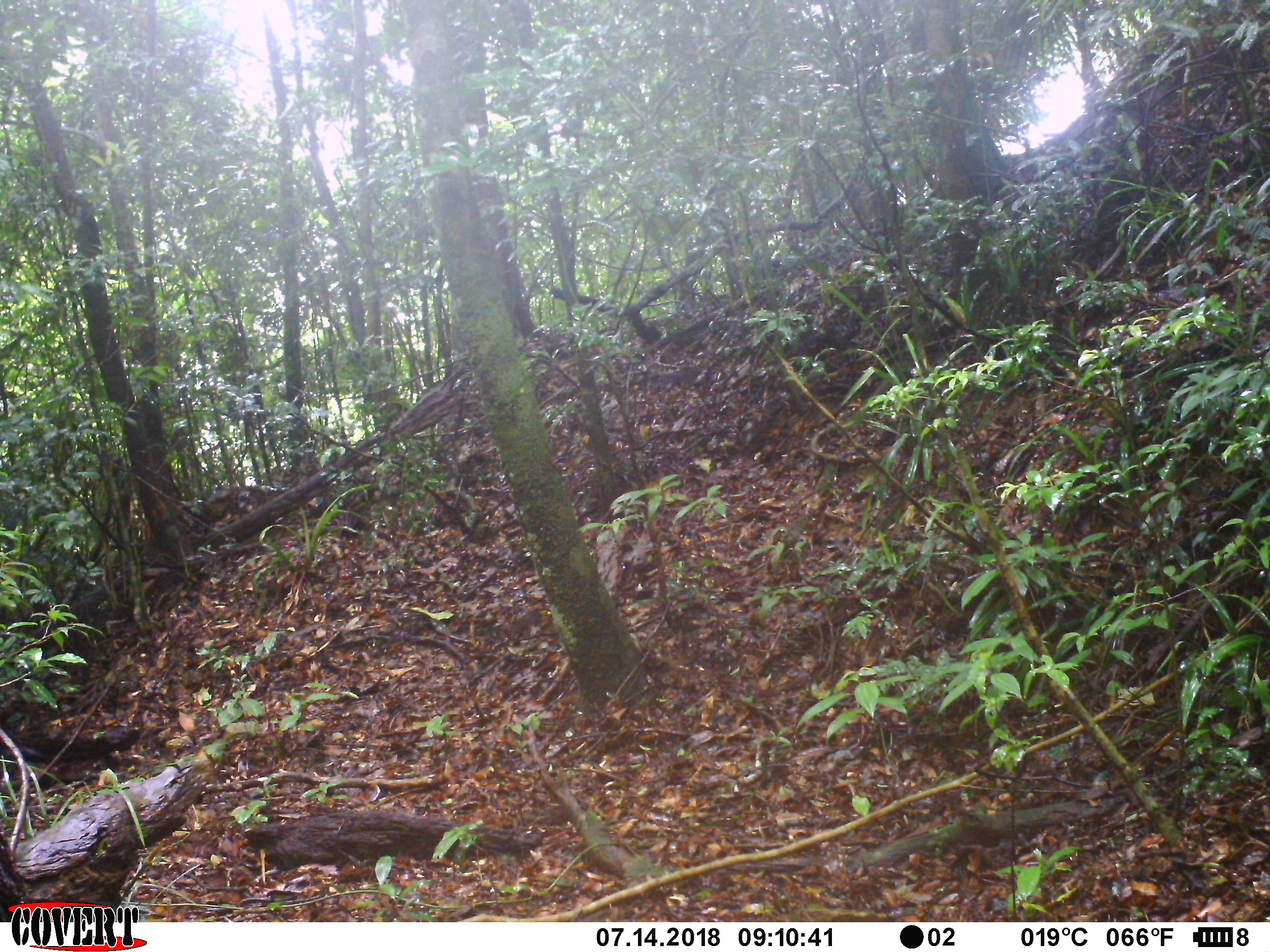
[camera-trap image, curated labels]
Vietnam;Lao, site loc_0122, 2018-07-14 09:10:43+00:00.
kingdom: Animalia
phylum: Chordata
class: Mammalia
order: Primates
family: Cercopithecidae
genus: Macaca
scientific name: Macaca arctoides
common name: stump-tailed macaque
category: stump tailed macaque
Stump tailed macaque (stump-tailed macaque) (Macaca arctoides). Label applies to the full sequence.